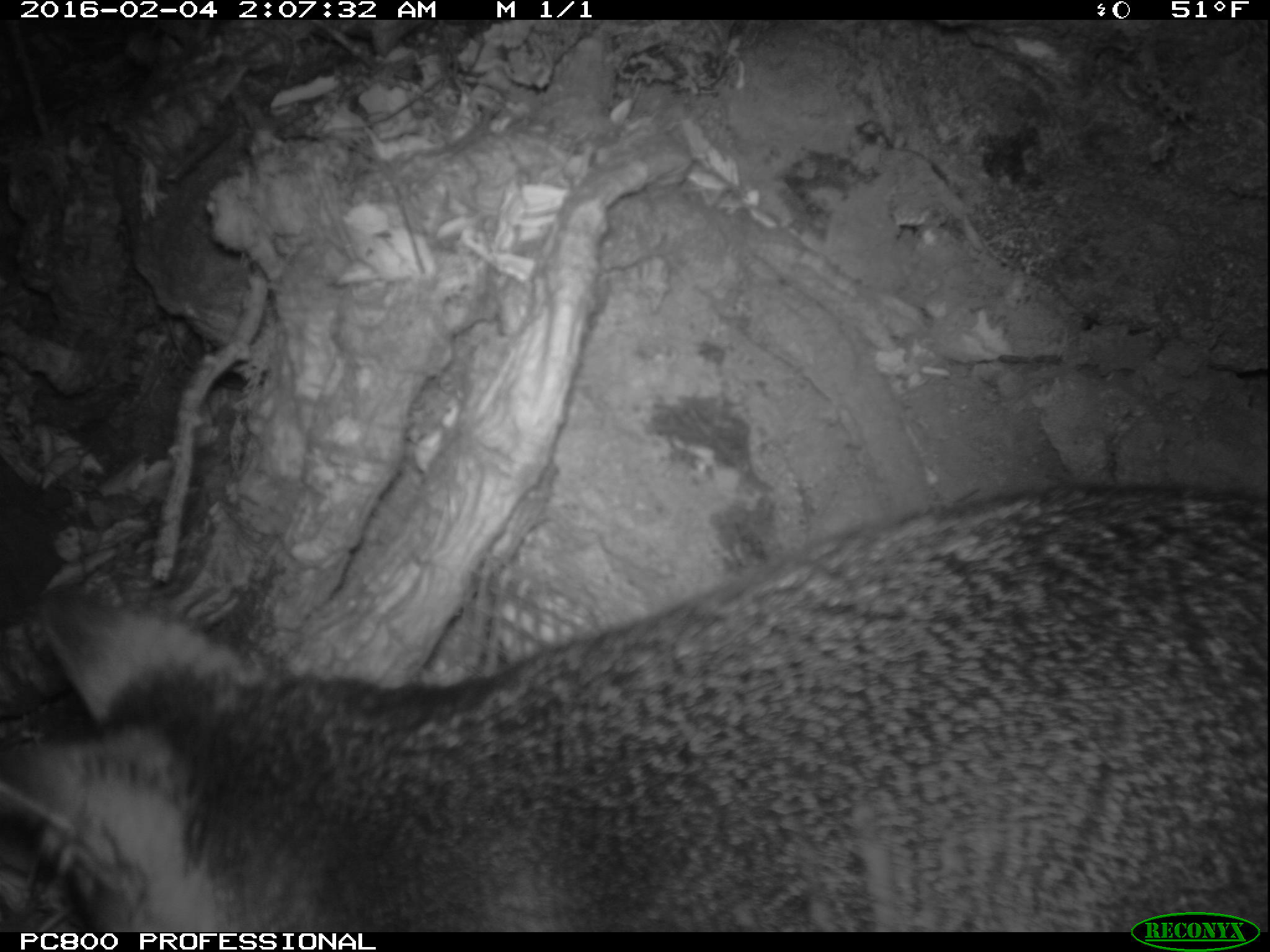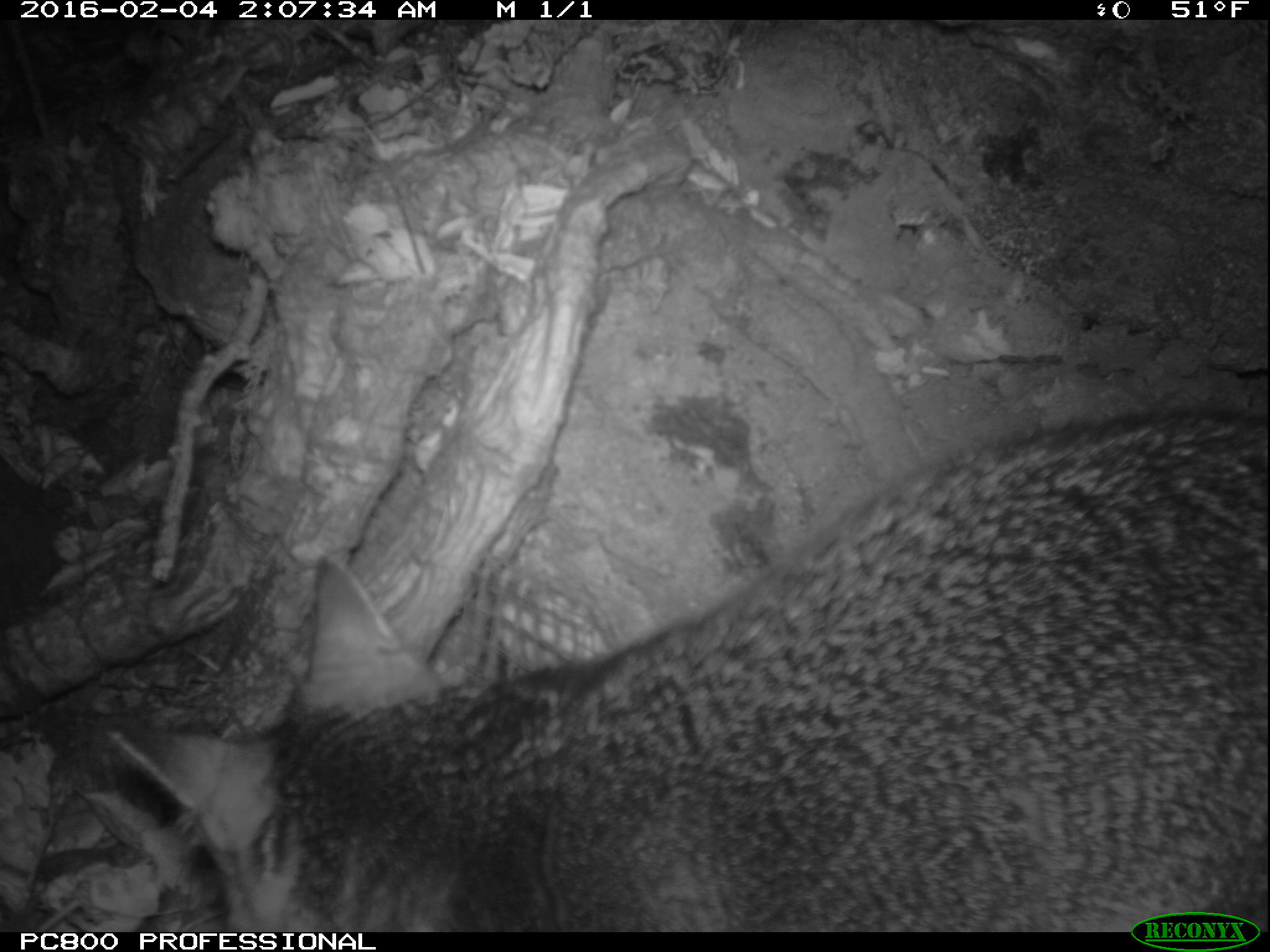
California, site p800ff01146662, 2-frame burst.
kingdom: Animalia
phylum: Chordata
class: Mammalia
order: Carnivora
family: Canidae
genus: Urocyon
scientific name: Urocyon littoralis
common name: island fox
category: fox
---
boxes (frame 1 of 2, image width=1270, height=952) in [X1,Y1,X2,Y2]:
fox: [0,485,1269,932]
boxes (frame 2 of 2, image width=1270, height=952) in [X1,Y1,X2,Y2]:
fox: [109,403,1269,930]